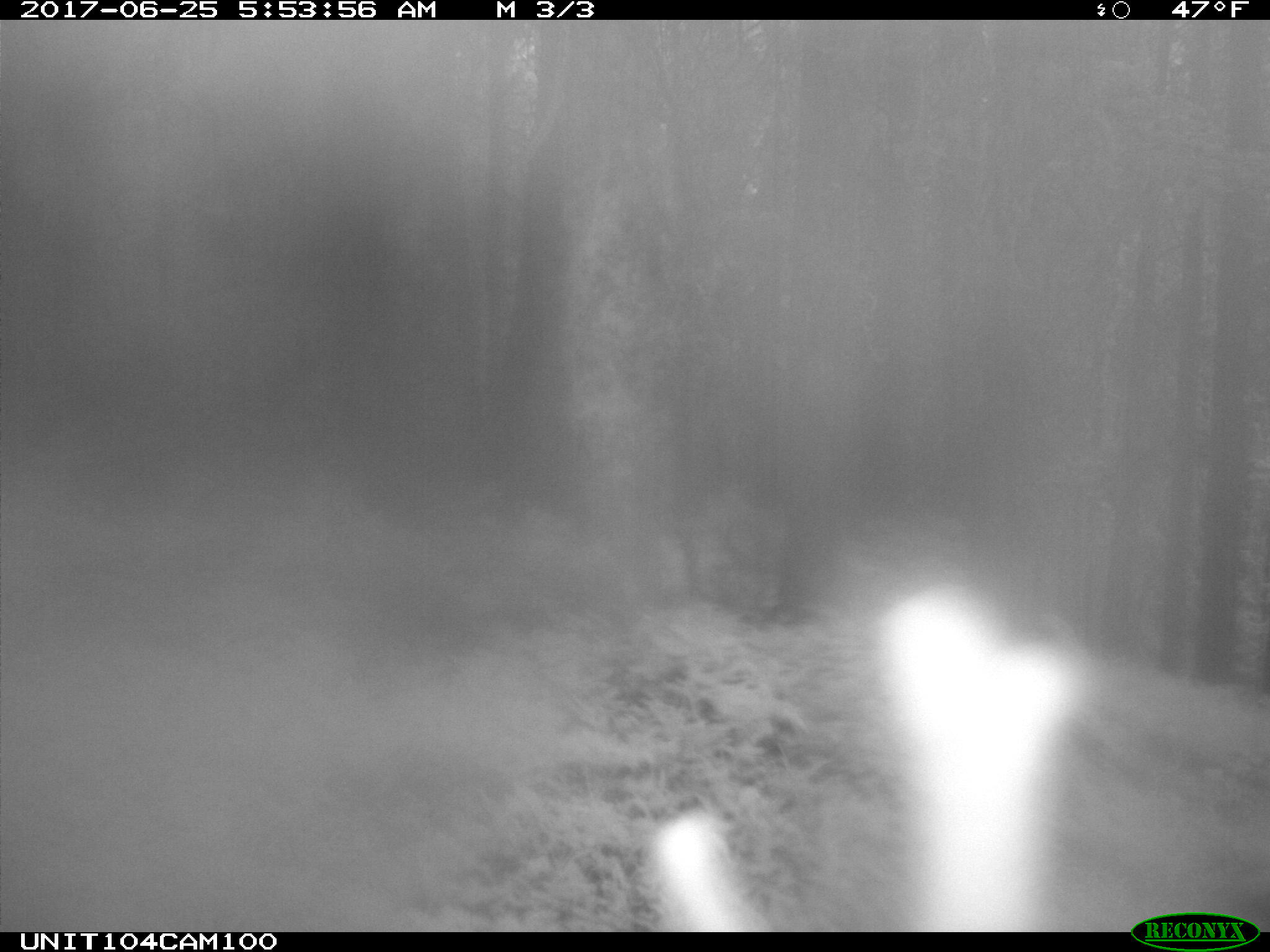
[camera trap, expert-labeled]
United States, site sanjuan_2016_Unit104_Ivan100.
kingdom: Animalia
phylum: Chordata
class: Mammalia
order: Artiodactyla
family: Cervidae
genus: Cervus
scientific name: Cervus elaphus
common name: red deer